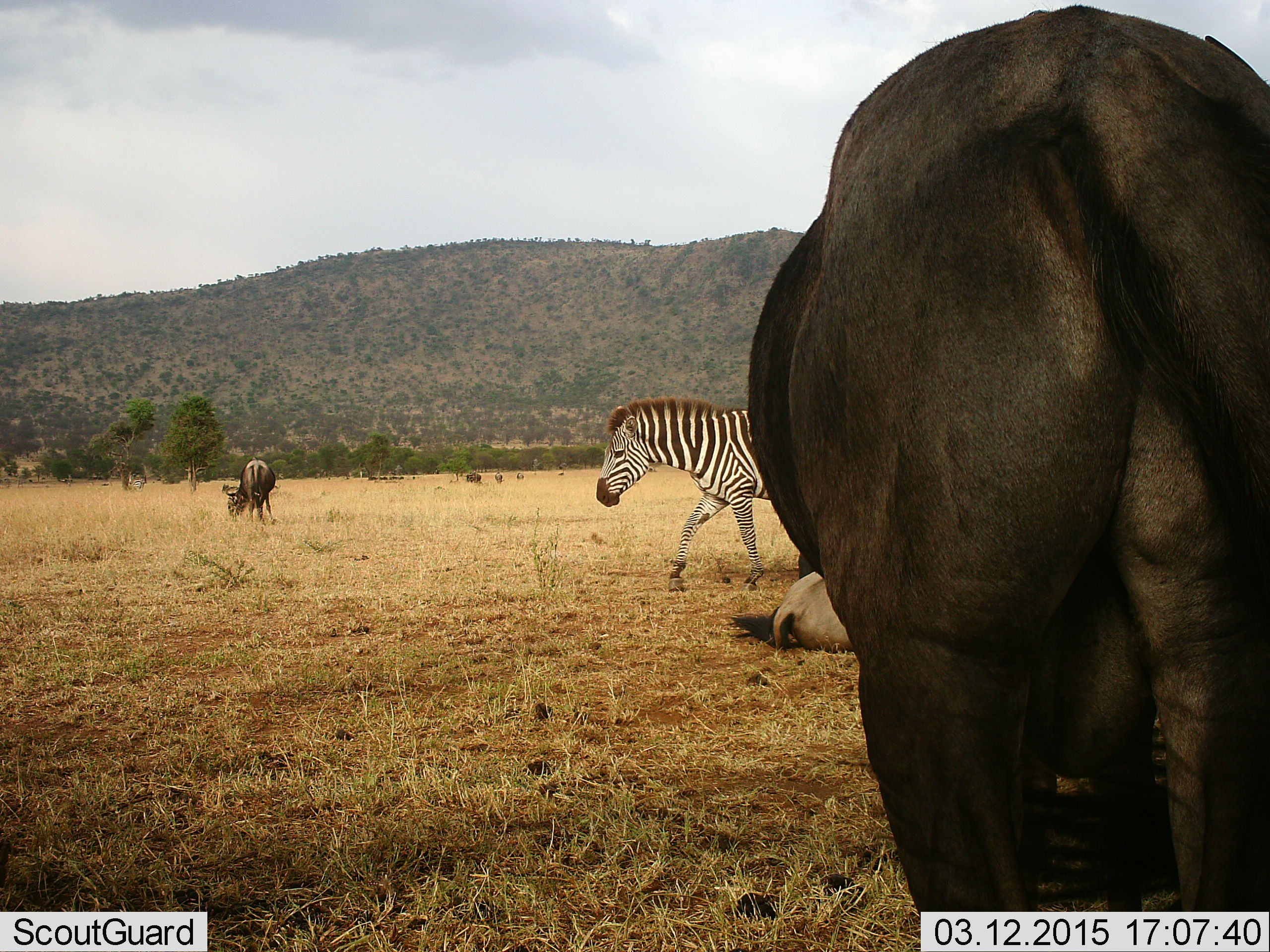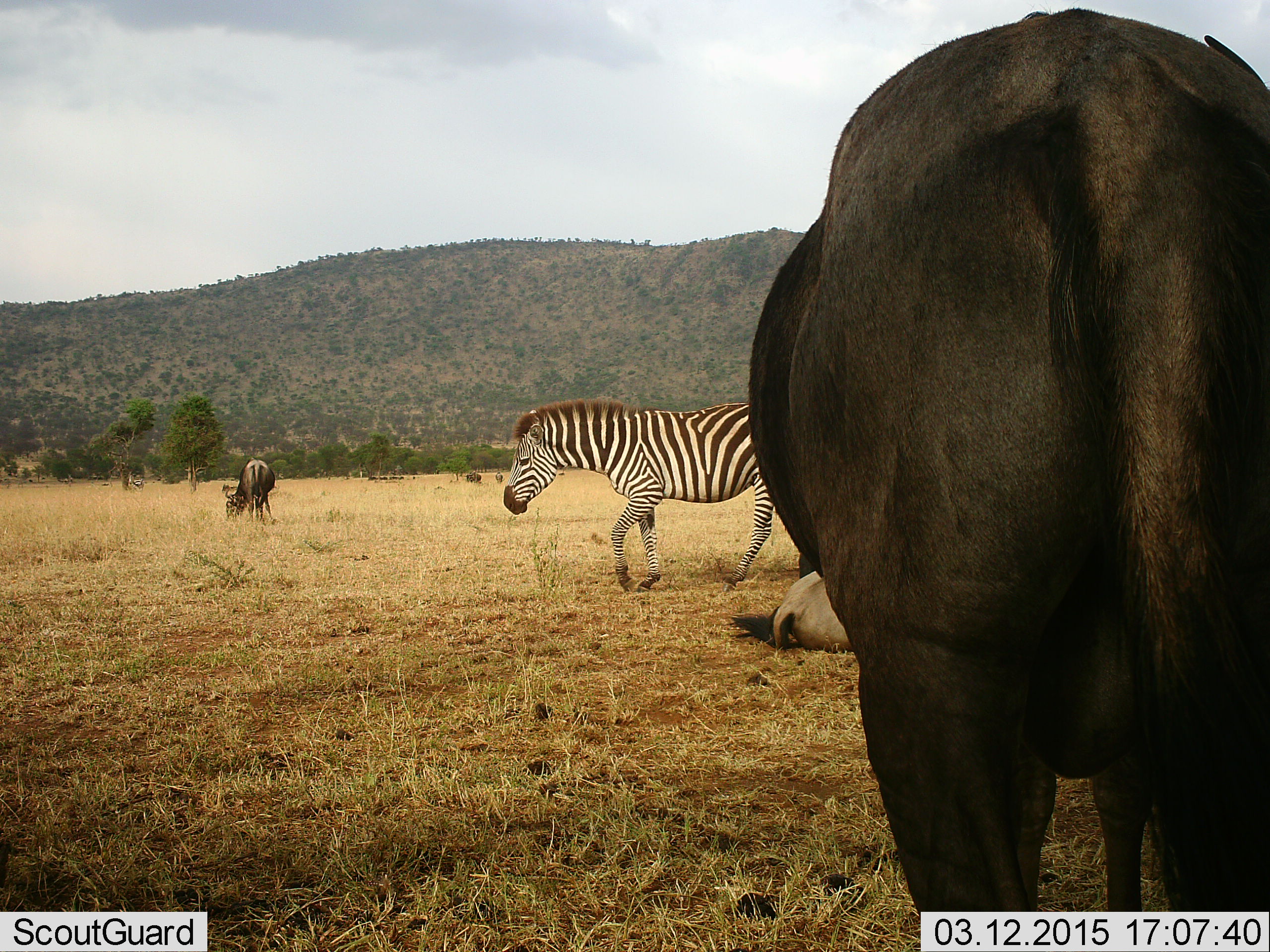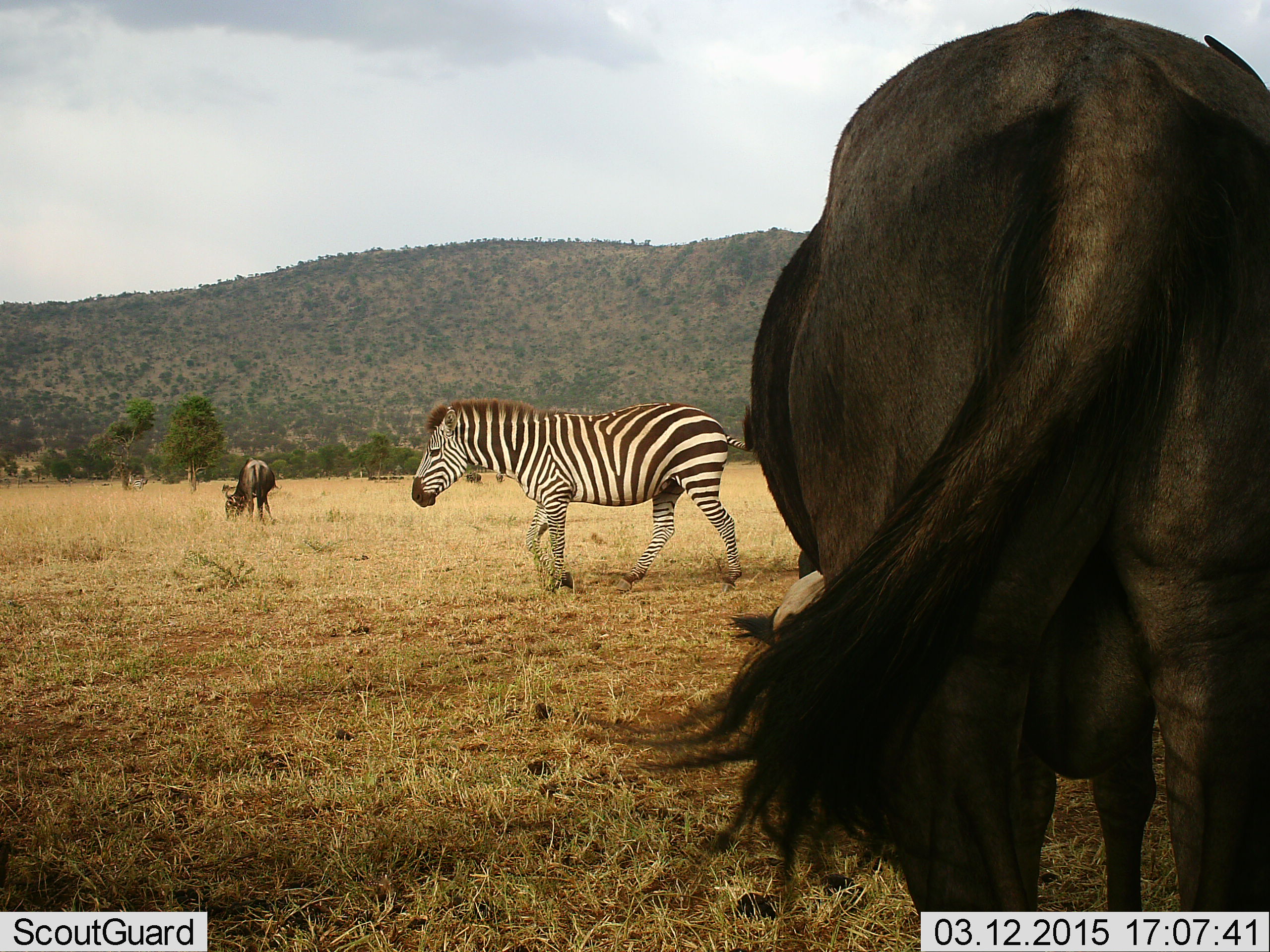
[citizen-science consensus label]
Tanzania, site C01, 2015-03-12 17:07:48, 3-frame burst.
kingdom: Animalia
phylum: Chordata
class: Mammalia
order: Artiodactyla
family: Bovidae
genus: Connochaetes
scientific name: Connochaetes taurinus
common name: blue wildebeest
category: wildebeest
Wildebeest (blue wildebeest) (Connochaetes taurinus), count 3. Behavior (volunteer vote fractions): standing 70%, resting 70%, moving 0%, interacting 0%. Young present (vote fraction): 10%. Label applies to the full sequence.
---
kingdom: Animalia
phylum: Chordata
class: Mammalia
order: Perissodactyla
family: Equidae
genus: Equus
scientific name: Equus quagga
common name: plains zebra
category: zebra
Zebra (plains zebra) (Equus quagga), count 1. Behavior (volunteer vote fractions): standing 25%, resting 0%, moving 83%, interacting 0%. Young present (vote fraction): 0%. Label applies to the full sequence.